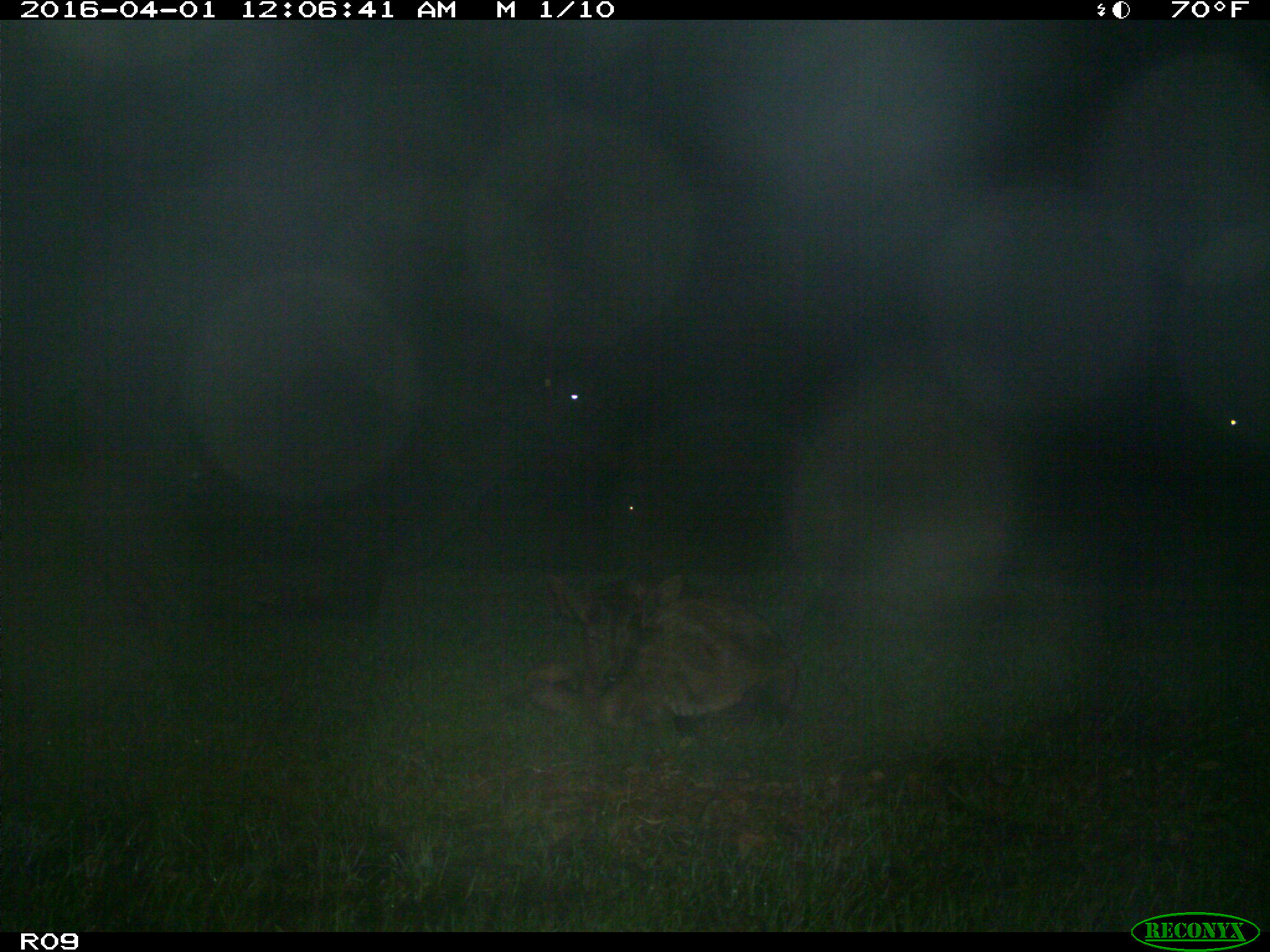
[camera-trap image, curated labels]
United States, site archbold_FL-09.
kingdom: Animalia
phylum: Chordata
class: Mammalia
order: Artiodactyla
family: Bovidae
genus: Bos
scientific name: Bos taurus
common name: domestic cow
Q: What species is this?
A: Bos taurus (domestic cow).